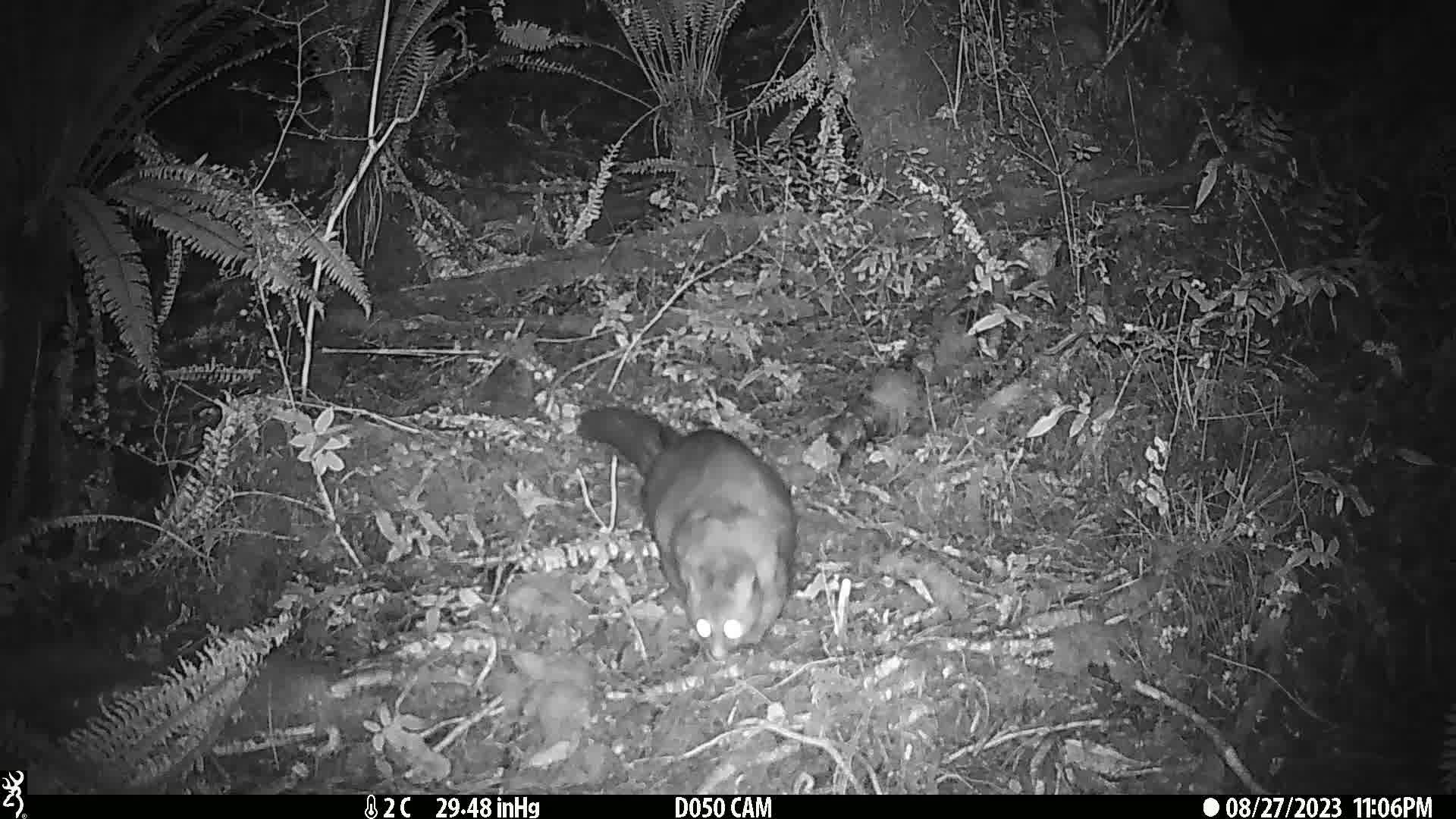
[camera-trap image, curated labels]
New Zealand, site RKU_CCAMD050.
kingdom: Animalia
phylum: Chordata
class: Mammalia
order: Diprotodontia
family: Phalangeridae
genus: Trichosurus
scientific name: Trichosurus vulpecula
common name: common brushtail possum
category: possum